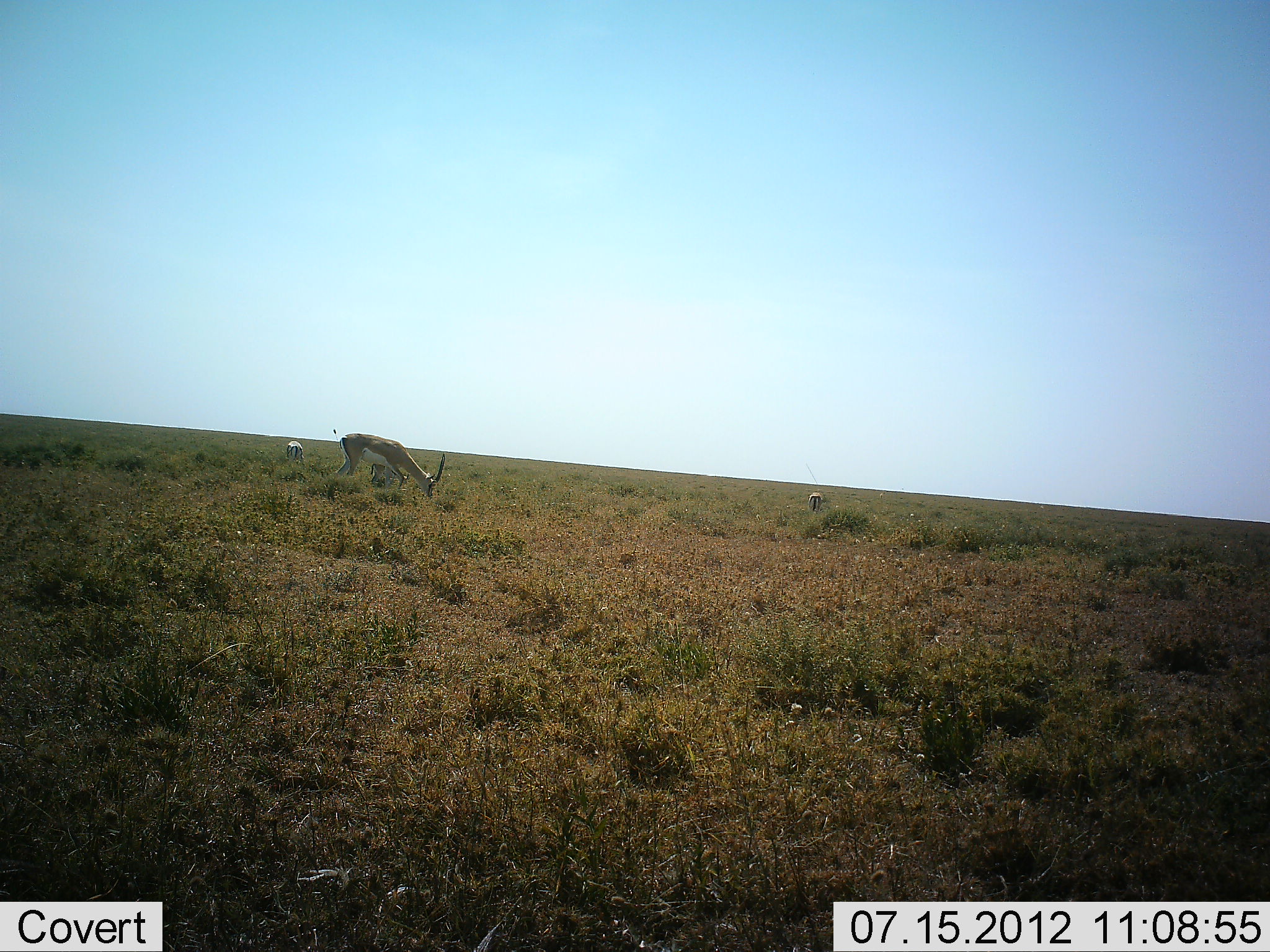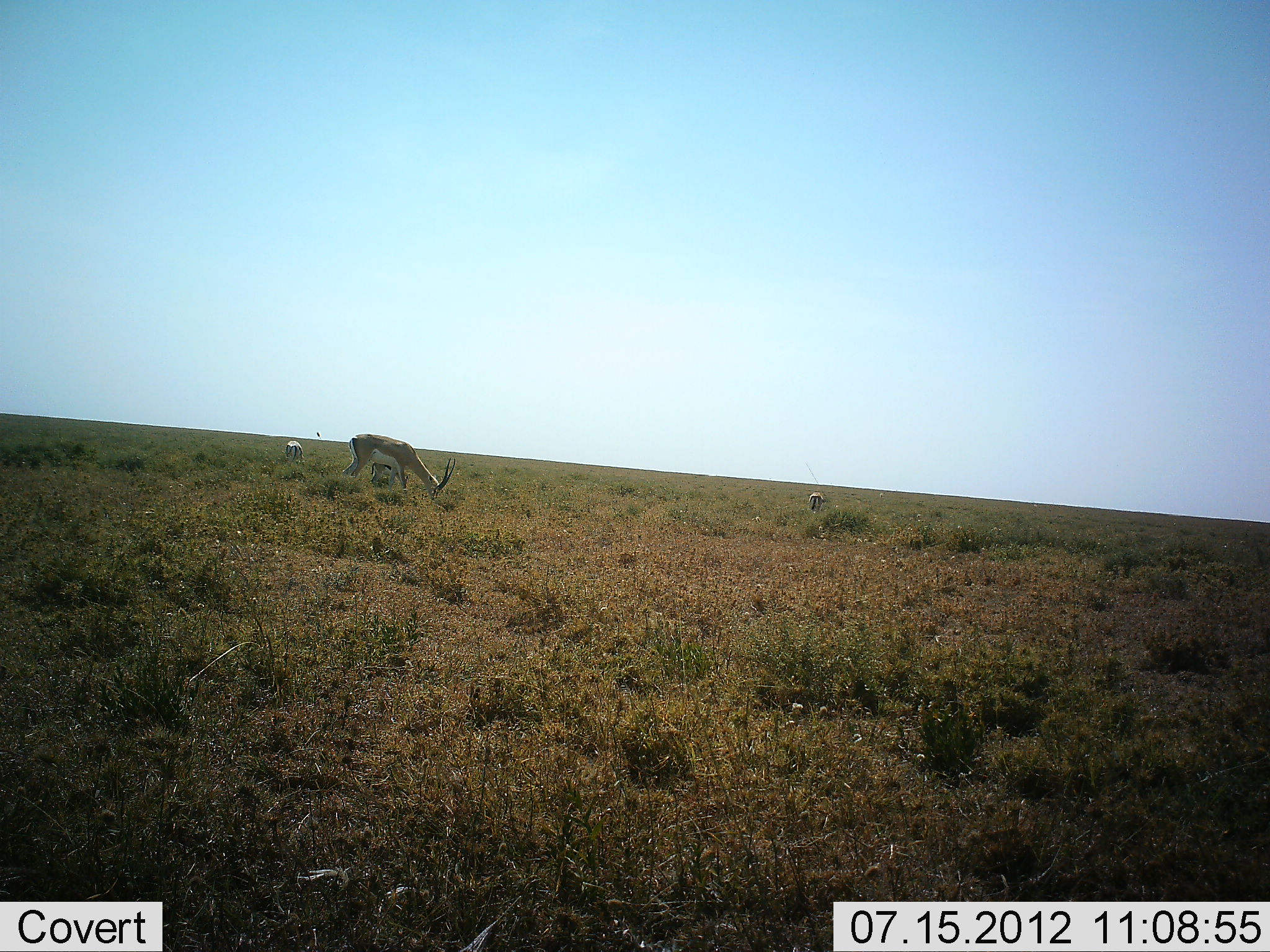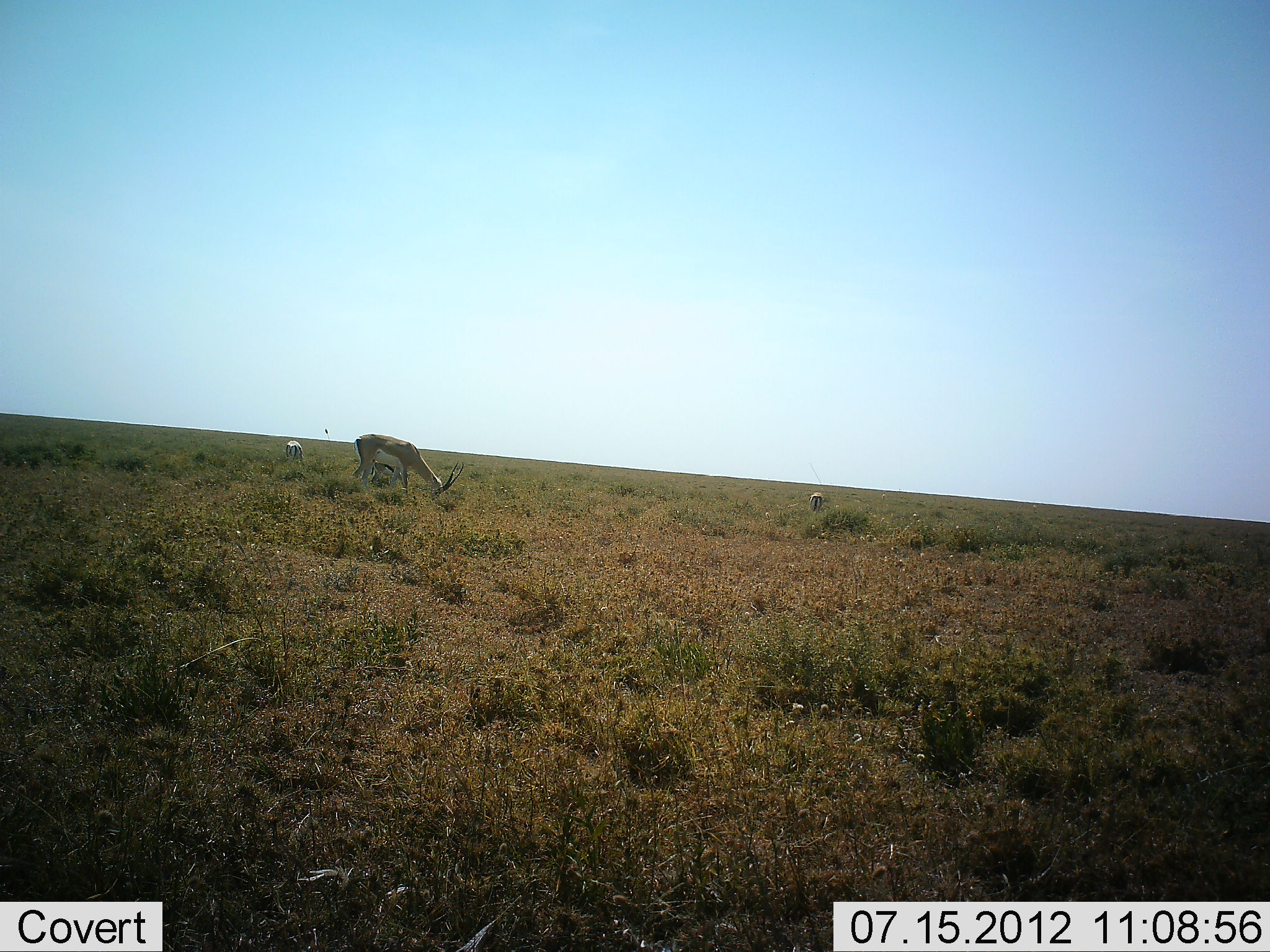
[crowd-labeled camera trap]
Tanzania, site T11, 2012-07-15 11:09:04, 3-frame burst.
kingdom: Animalia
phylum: Chordata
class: Mammalia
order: Artiodactyla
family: Bovidae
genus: Nanger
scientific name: Nanger granti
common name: grant's gazelle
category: gazellegrants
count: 3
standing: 10%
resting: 0%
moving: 0%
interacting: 0%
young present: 10%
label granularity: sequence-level